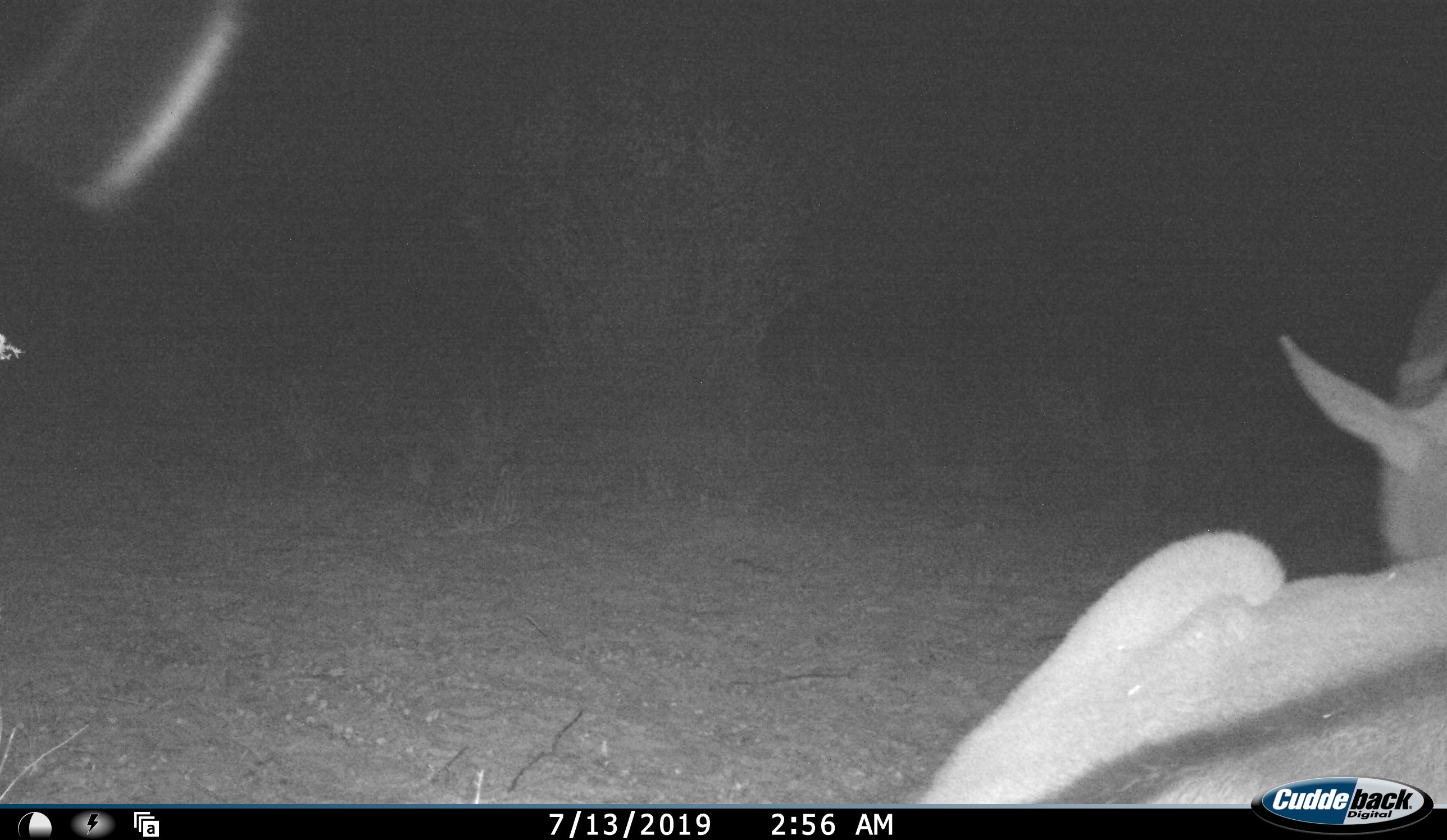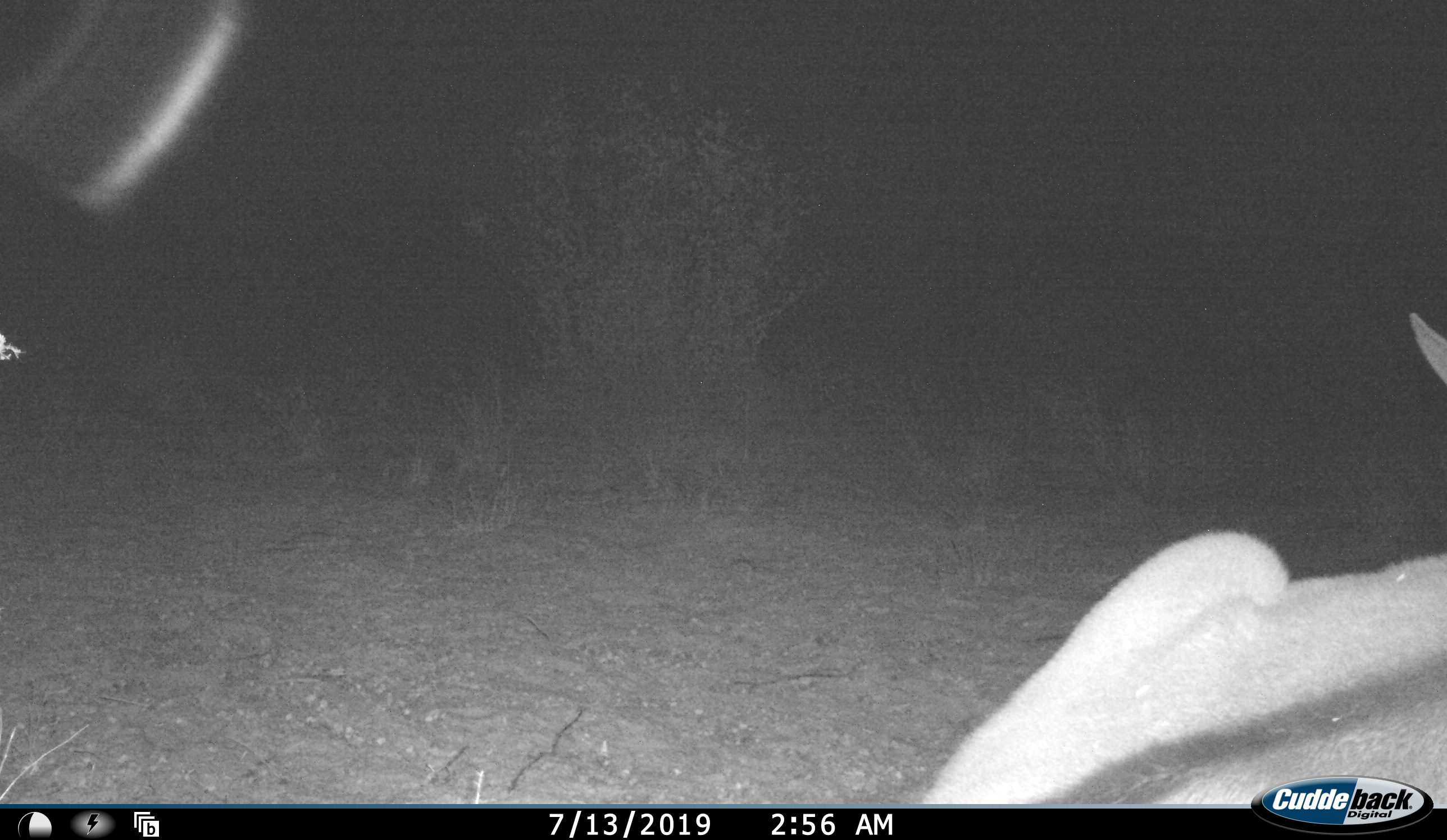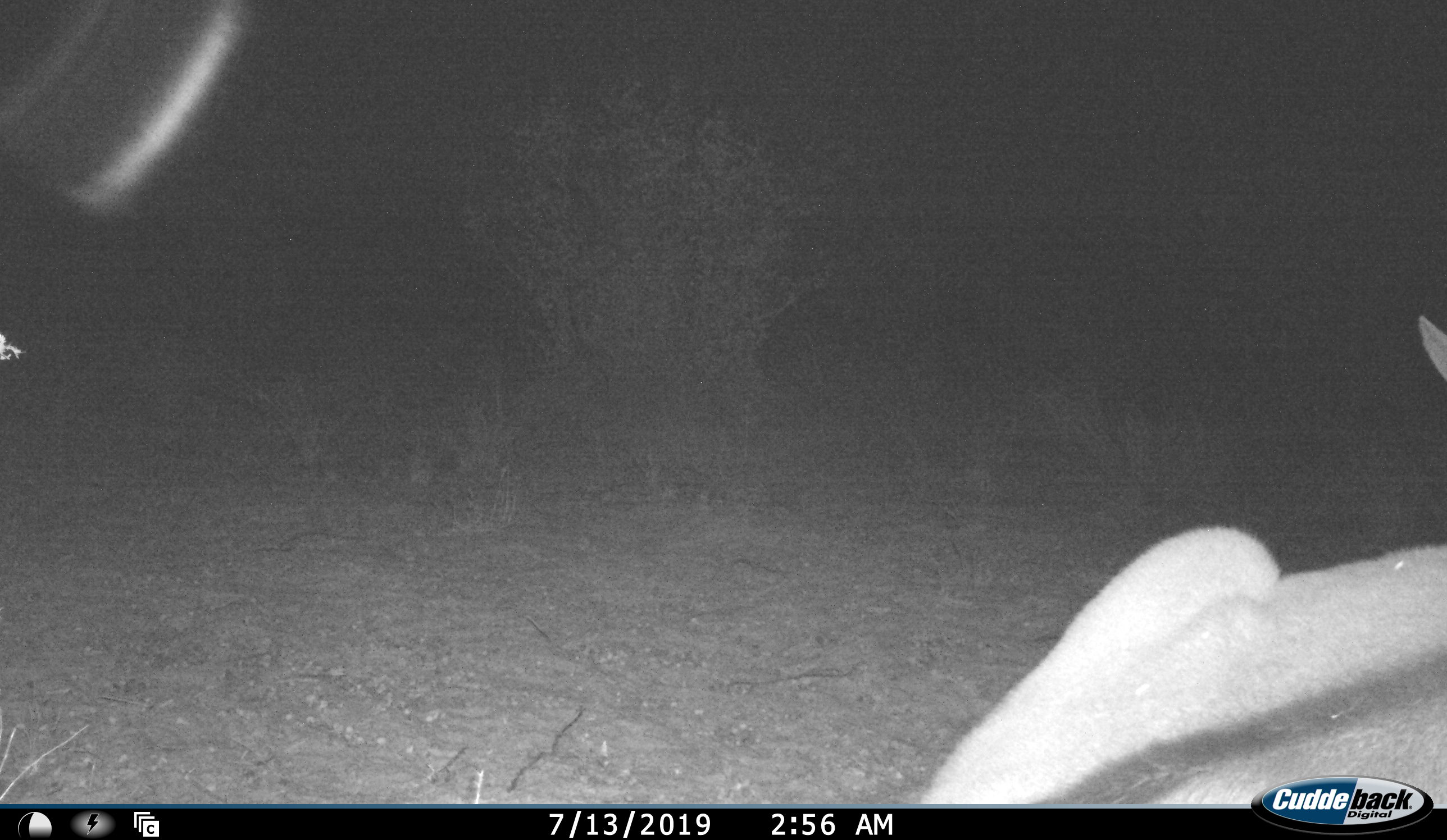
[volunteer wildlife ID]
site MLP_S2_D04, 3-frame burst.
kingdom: Animalia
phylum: Chordata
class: Mammalia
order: Artiodactyla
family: Bovidae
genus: Oryx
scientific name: Oryx gazella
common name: gemsbok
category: oryx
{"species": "oryx (gemsbok) (Oryx gazella)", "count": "1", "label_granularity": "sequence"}